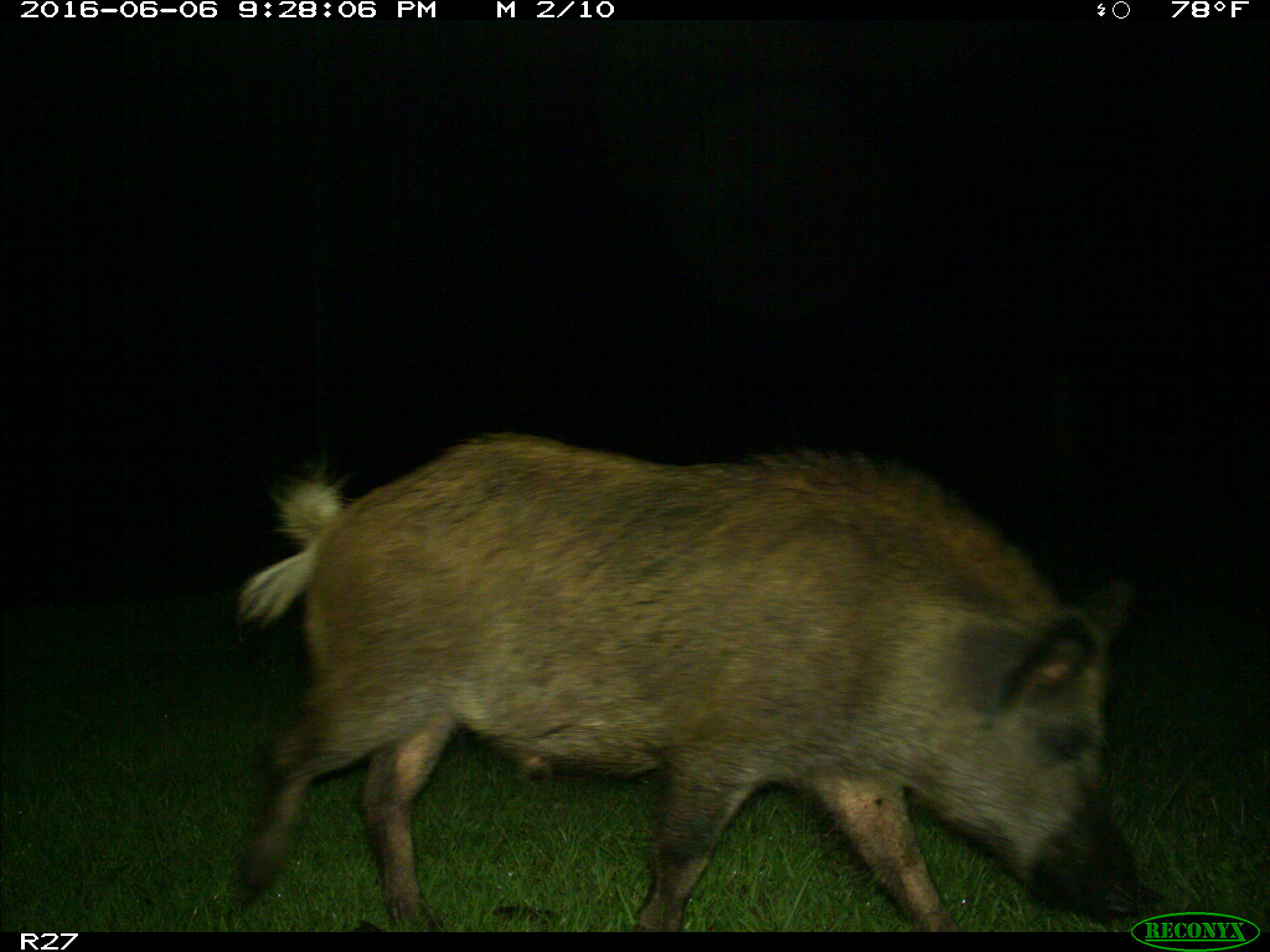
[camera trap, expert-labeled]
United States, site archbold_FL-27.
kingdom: Animalia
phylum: Chordata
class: Mammalia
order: Artiodactyla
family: Suidae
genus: Sus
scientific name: Sus scrofa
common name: wild boar